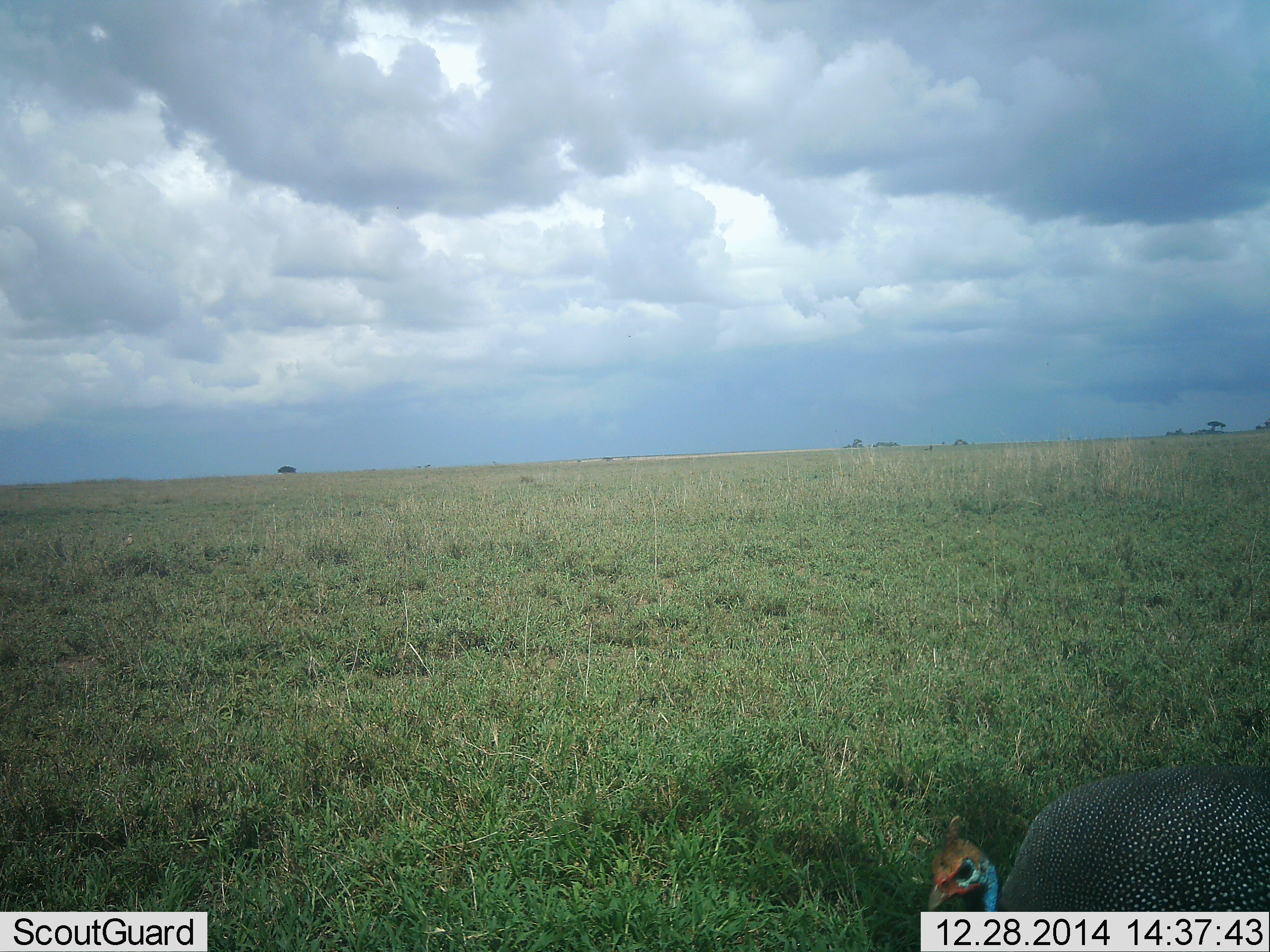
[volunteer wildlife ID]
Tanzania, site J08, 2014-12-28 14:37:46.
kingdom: Animalia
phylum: Chordata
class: Aves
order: Galliformes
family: Numididae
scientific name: Numididae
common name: guinea fowl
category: guineafowl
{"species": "guineafowl (guinea fowl) (Numididae)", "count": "1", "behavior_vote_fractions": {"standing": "90%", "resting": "10%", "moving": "0%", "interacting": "0%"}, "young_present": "0%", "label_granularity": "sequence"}